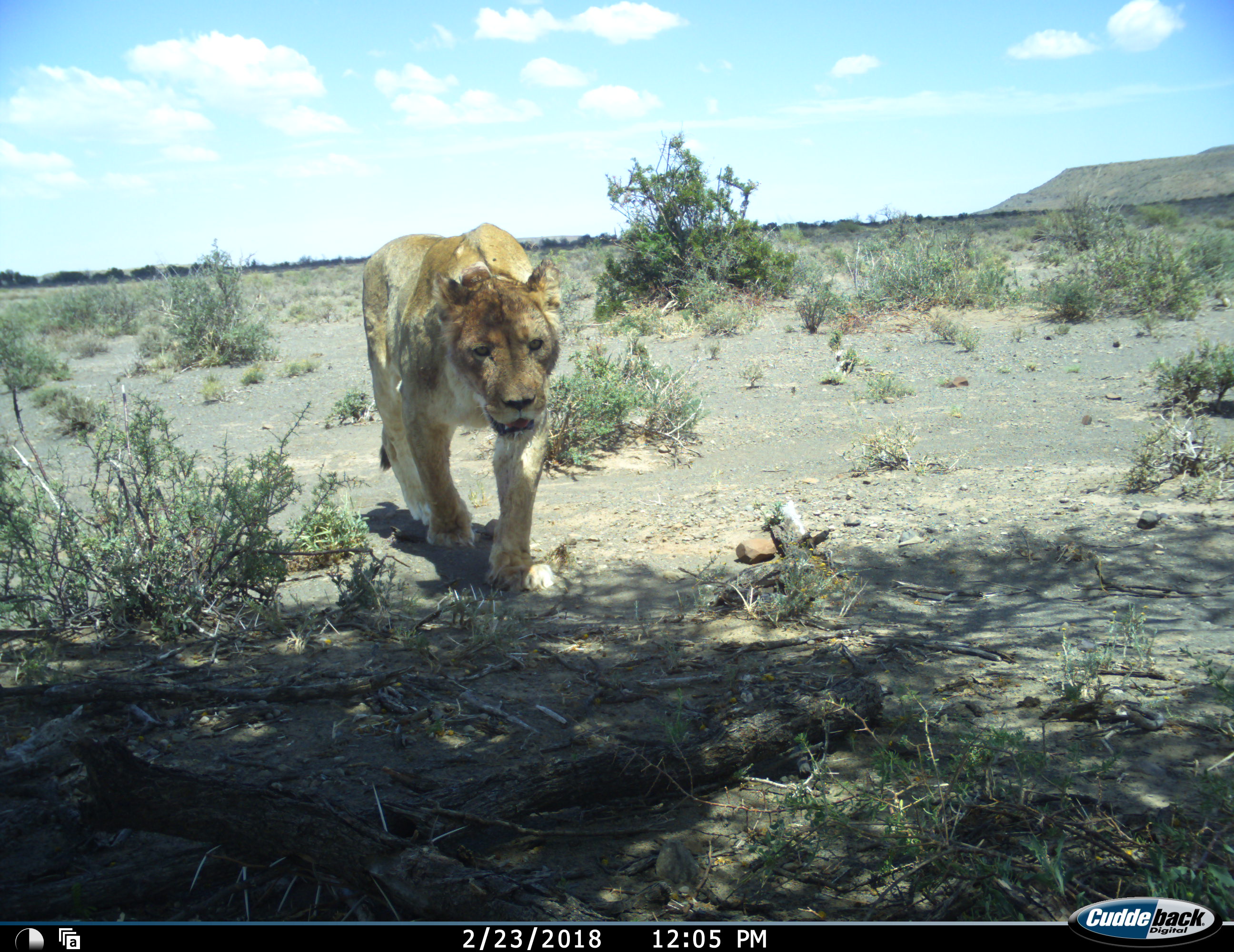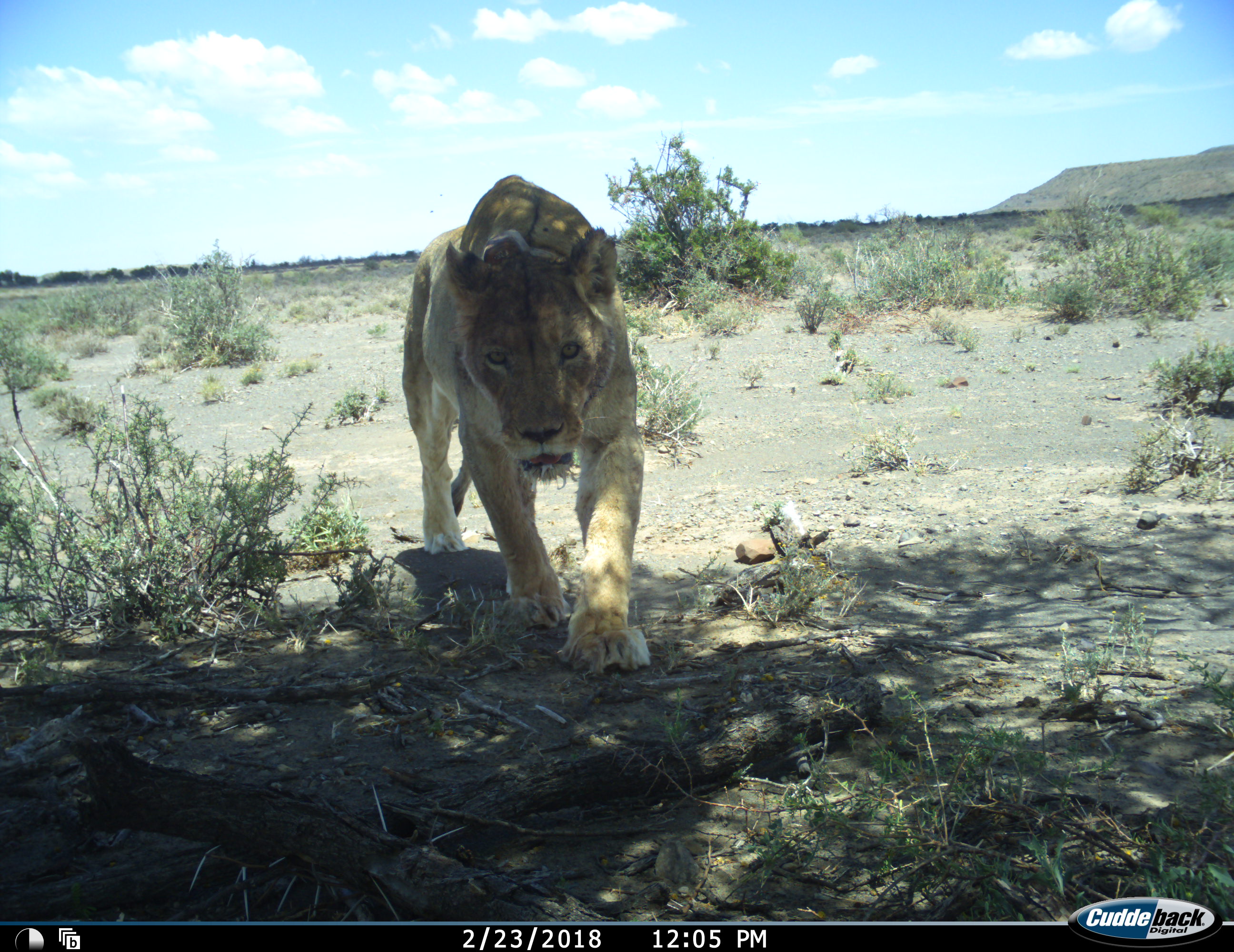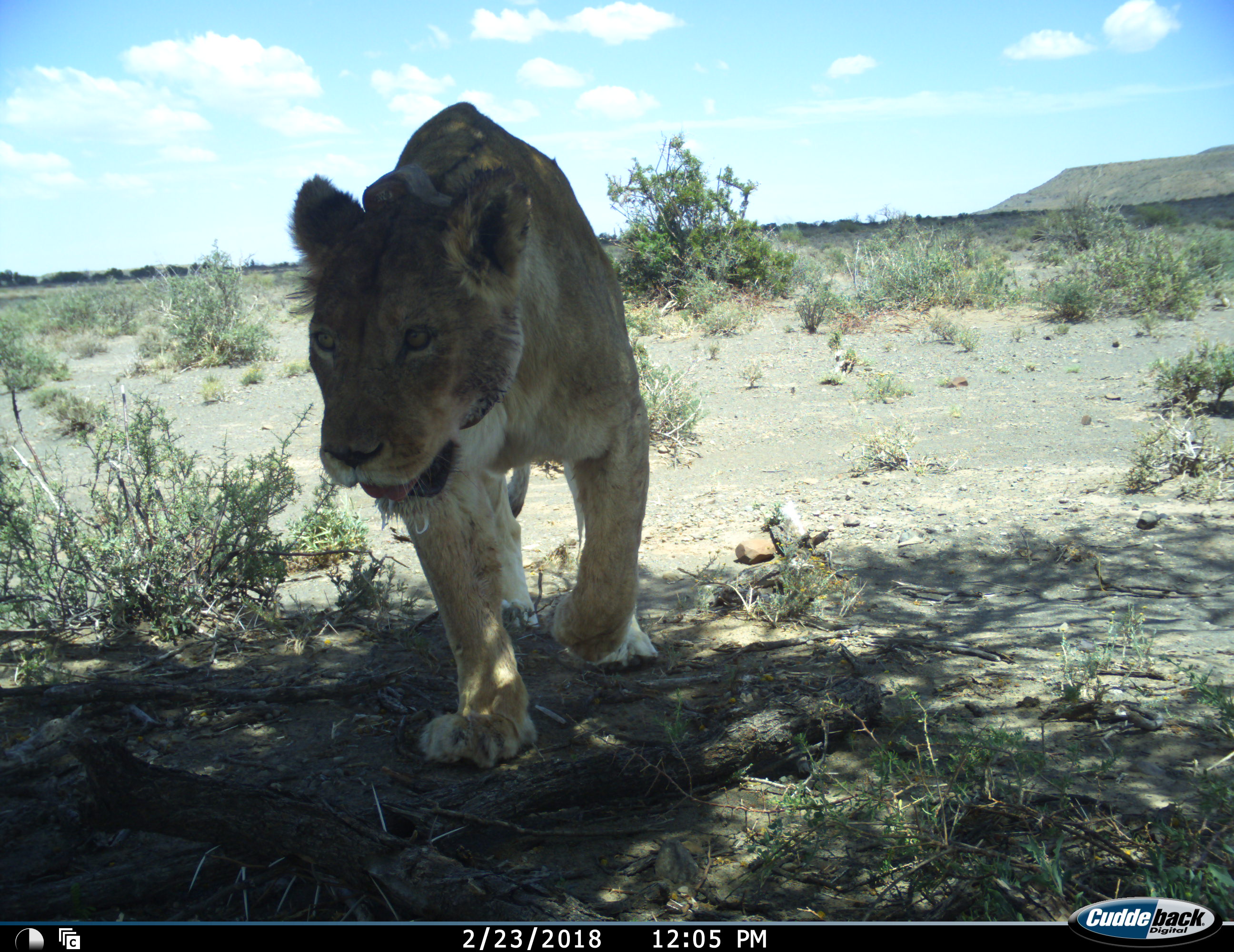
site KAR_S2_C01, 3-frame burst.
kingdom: Animalia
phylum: Chordata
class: Mammalia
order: Carnivora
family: Felidae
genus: Panthera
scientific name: Panthera leo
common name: lion female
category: lionfemale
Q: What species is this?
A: Lionfemale (lion female) (Panthera leo).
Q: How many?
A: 1.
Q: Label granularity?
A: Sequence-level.